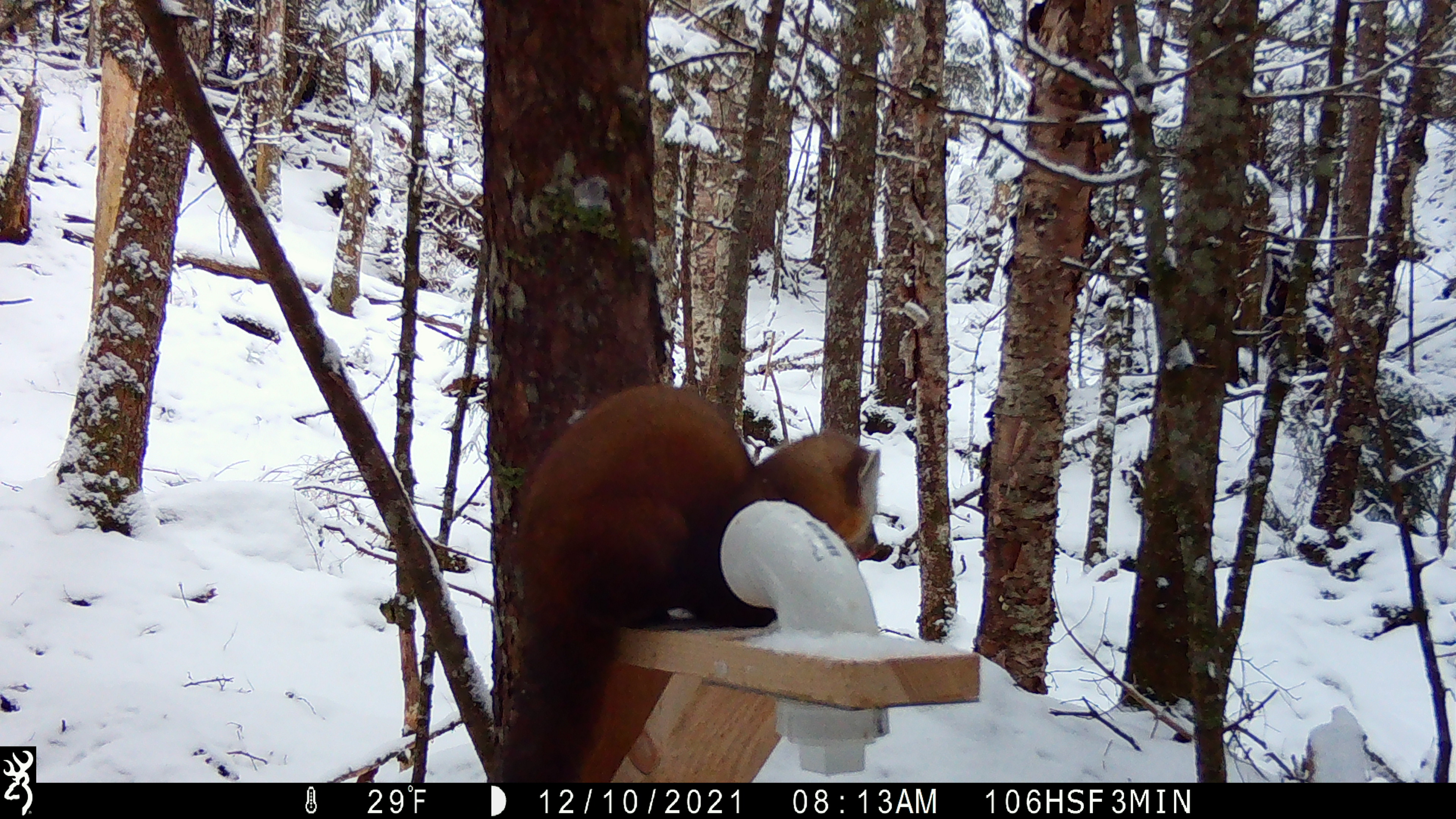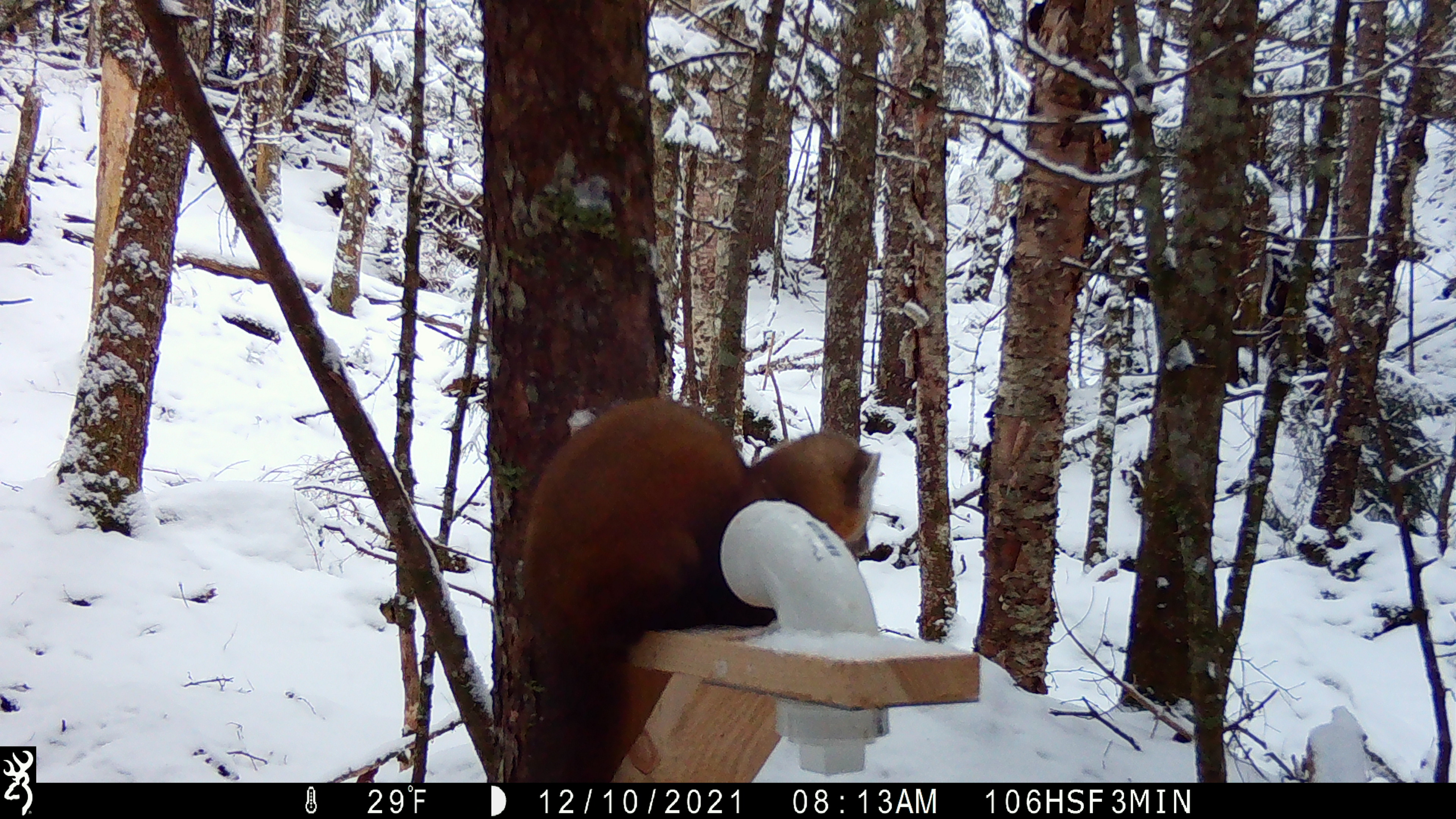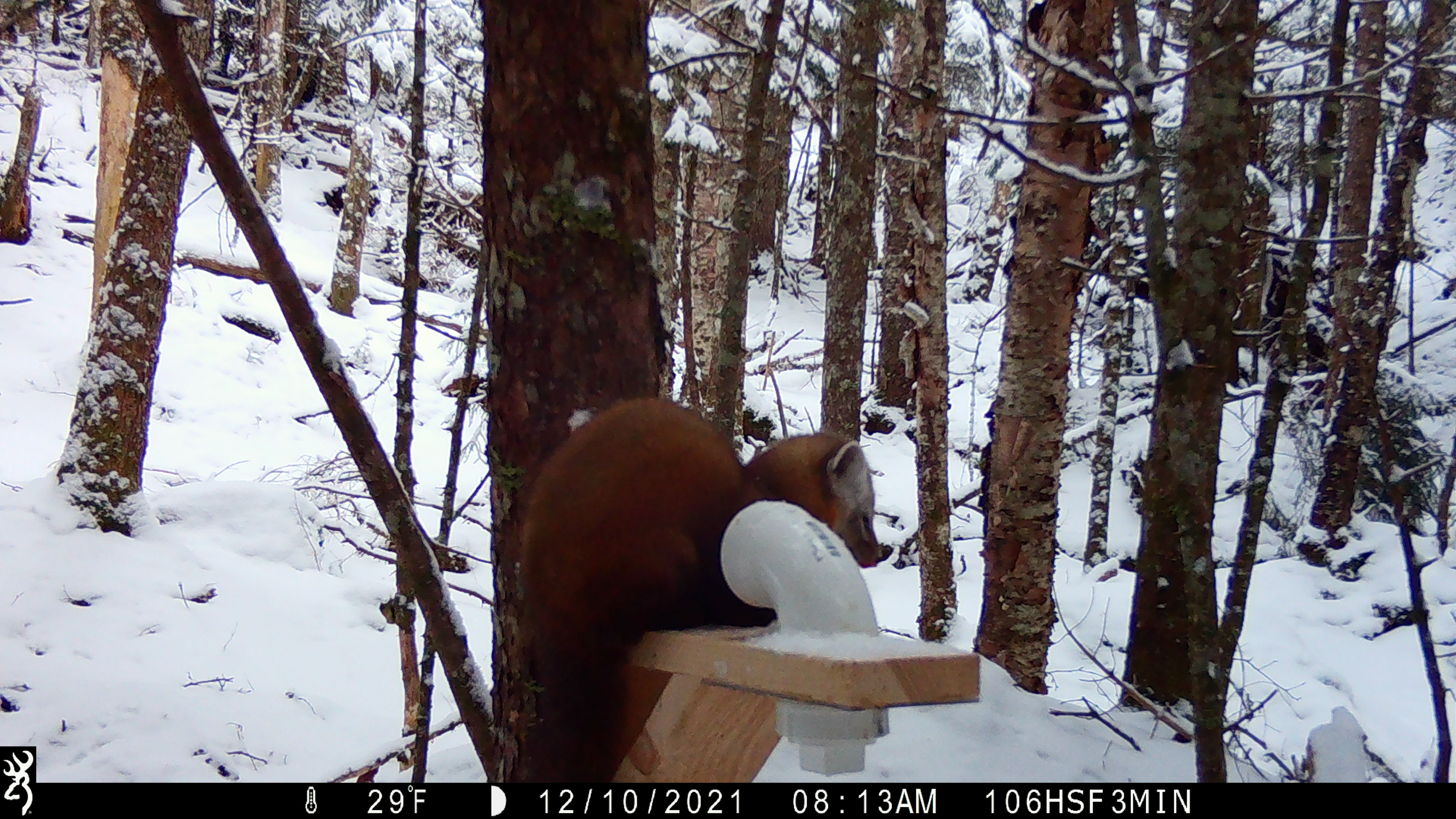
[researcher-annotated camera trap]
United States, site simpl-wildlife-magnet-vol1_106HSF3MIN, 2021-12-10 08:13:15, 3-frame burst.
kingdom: Animalia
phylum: Chordata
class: Mammalia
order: Carnivora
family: Mustelidae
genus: Martes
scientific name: Martes americana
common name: american marten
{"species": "american marten (Martes americana)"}